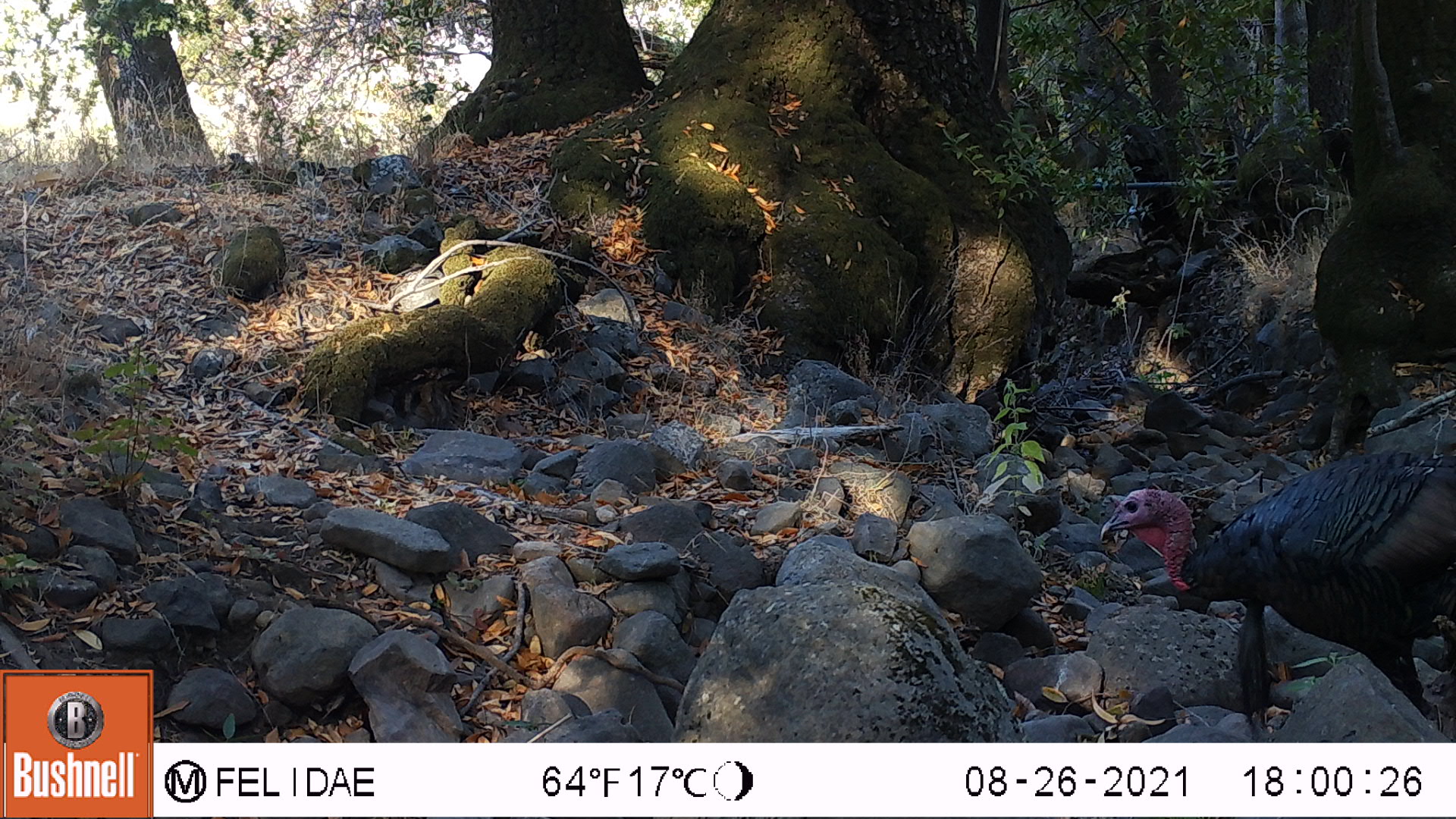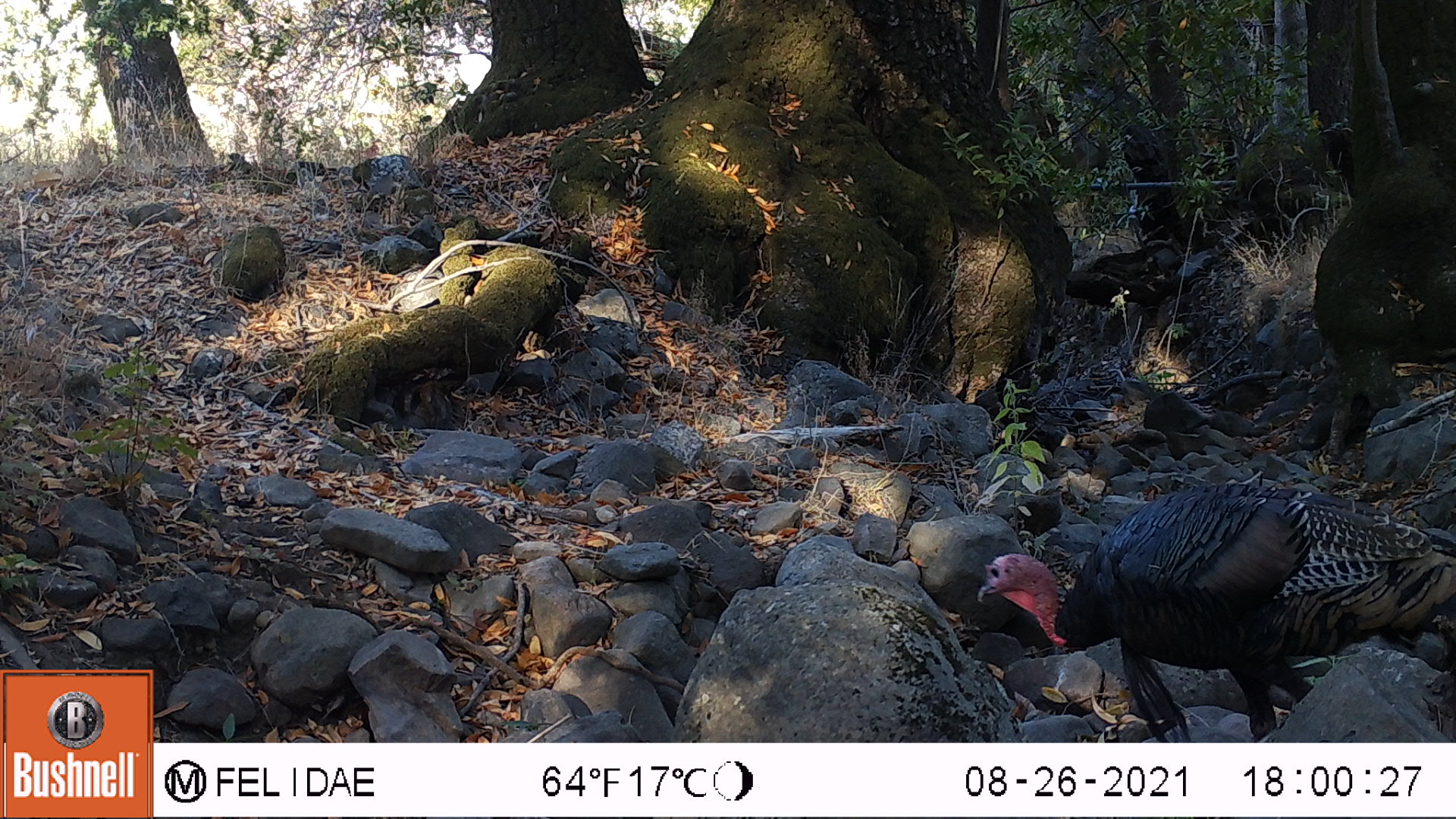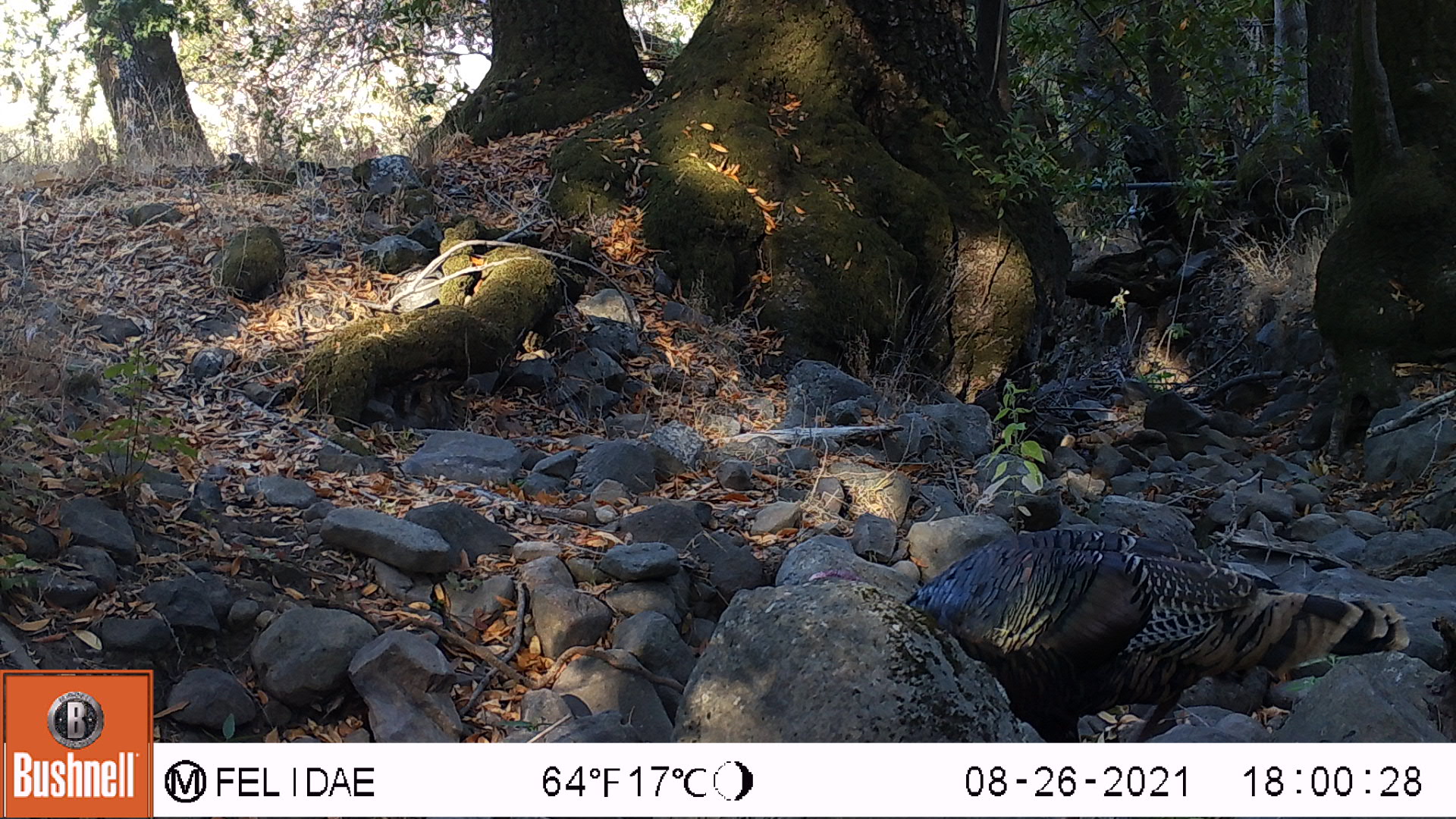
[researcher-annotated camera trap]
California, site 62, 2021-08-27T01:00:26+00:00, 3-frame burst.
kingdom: Animalia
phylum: Chordata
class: Aves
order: Galliformes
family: Phasianidae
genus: Meleagris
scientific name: Meleagris gallopavo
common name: turkey